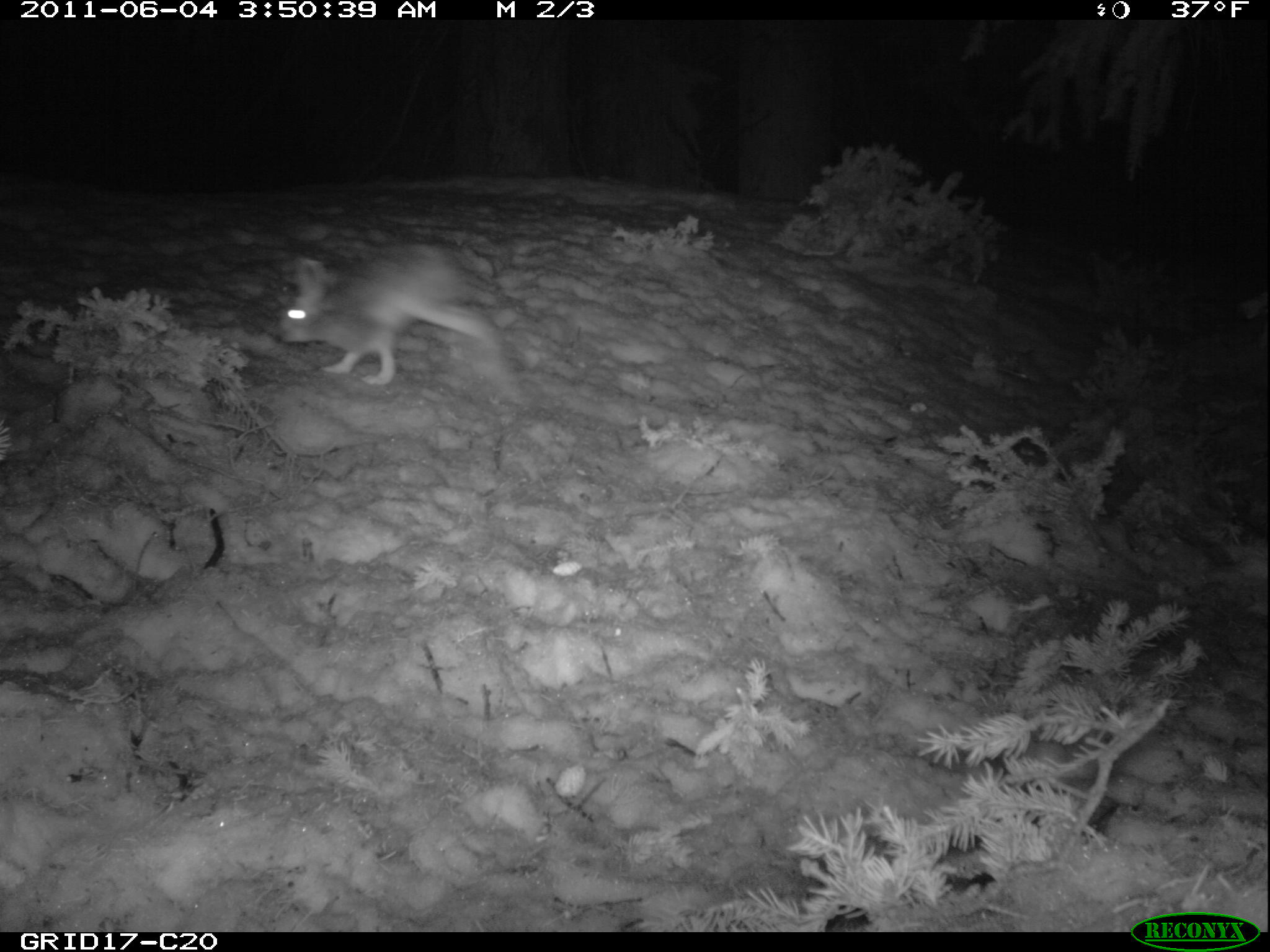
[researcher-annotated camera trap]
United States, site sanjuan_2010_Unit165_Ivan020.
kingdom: Animalia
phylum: Chordata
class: Mammalia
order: Lagomorpha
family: Leporidae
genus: Lepus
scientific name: Lepus americanus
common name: snowshoe hare